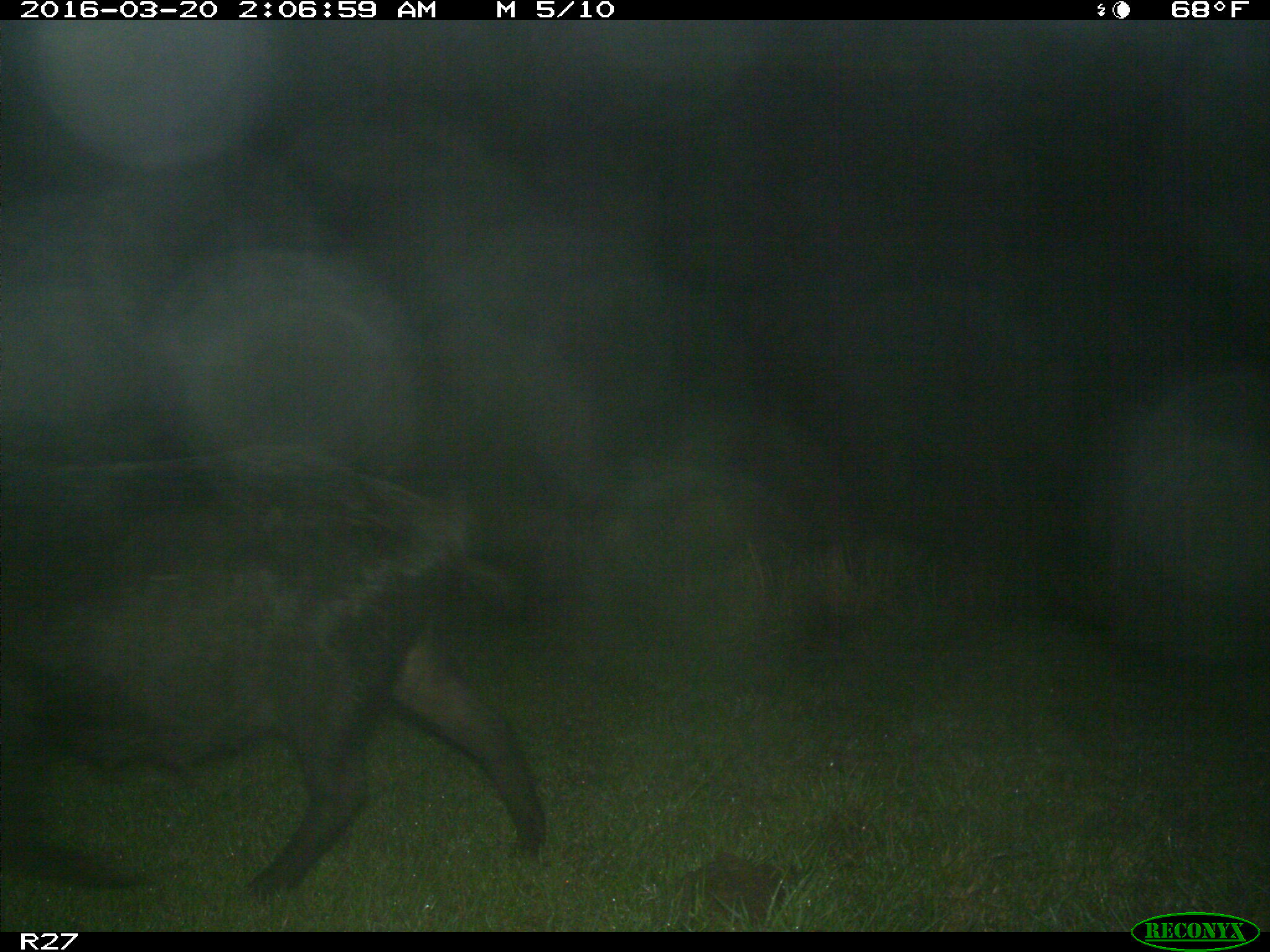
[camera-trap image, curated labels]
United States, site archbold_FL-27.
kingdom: Animalia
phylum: Chordata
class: Mammalia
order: Artiodactyla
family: Suidae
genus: Sus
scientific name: Sus scrofa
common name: wild boar